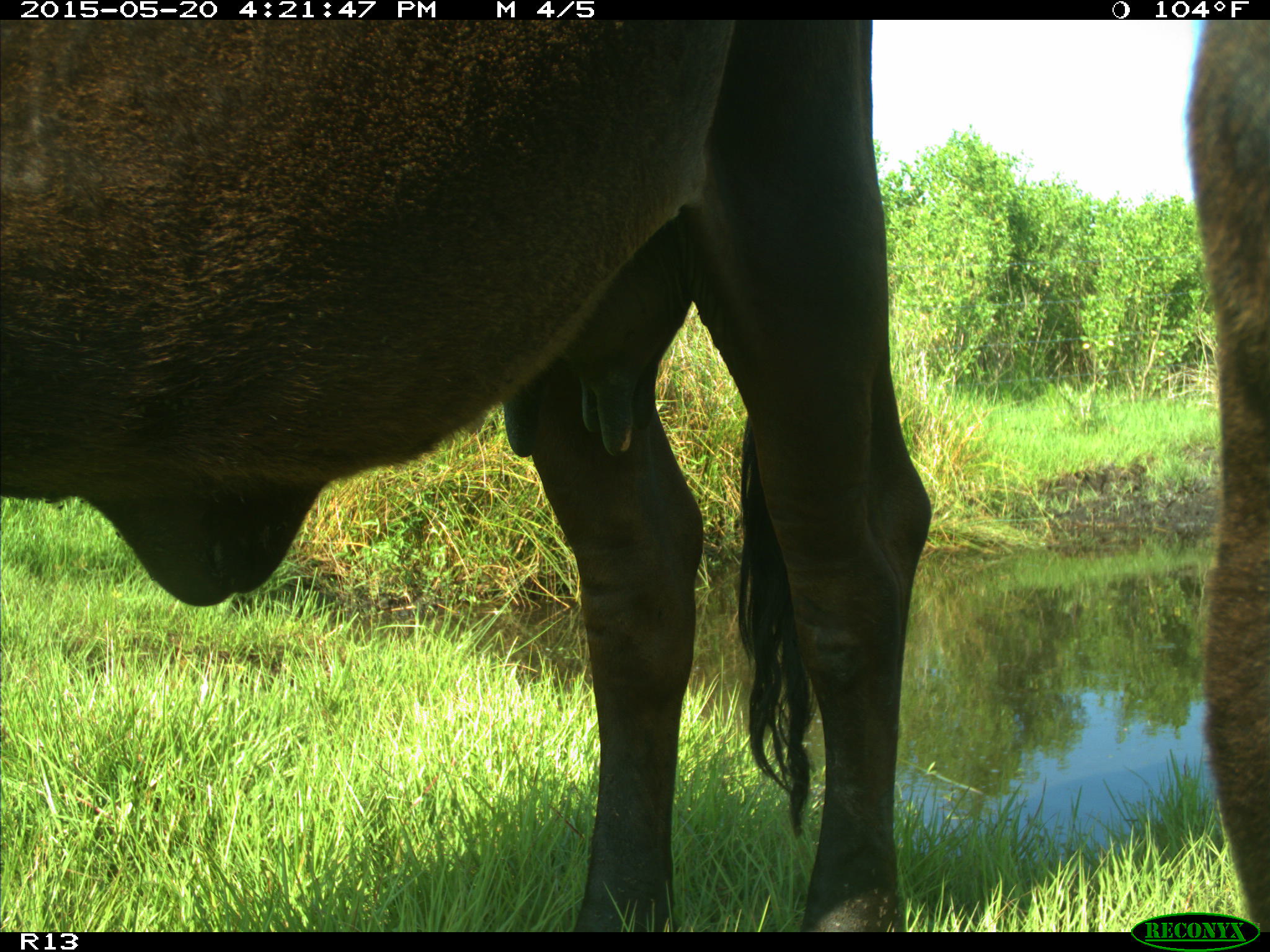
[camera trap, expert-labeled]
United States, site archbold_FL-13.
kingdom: Animalia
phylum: Chordata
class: Mammalia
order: Artiodactyla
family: Bovidae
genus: Bos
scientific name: Bos taurus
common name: domestic cow